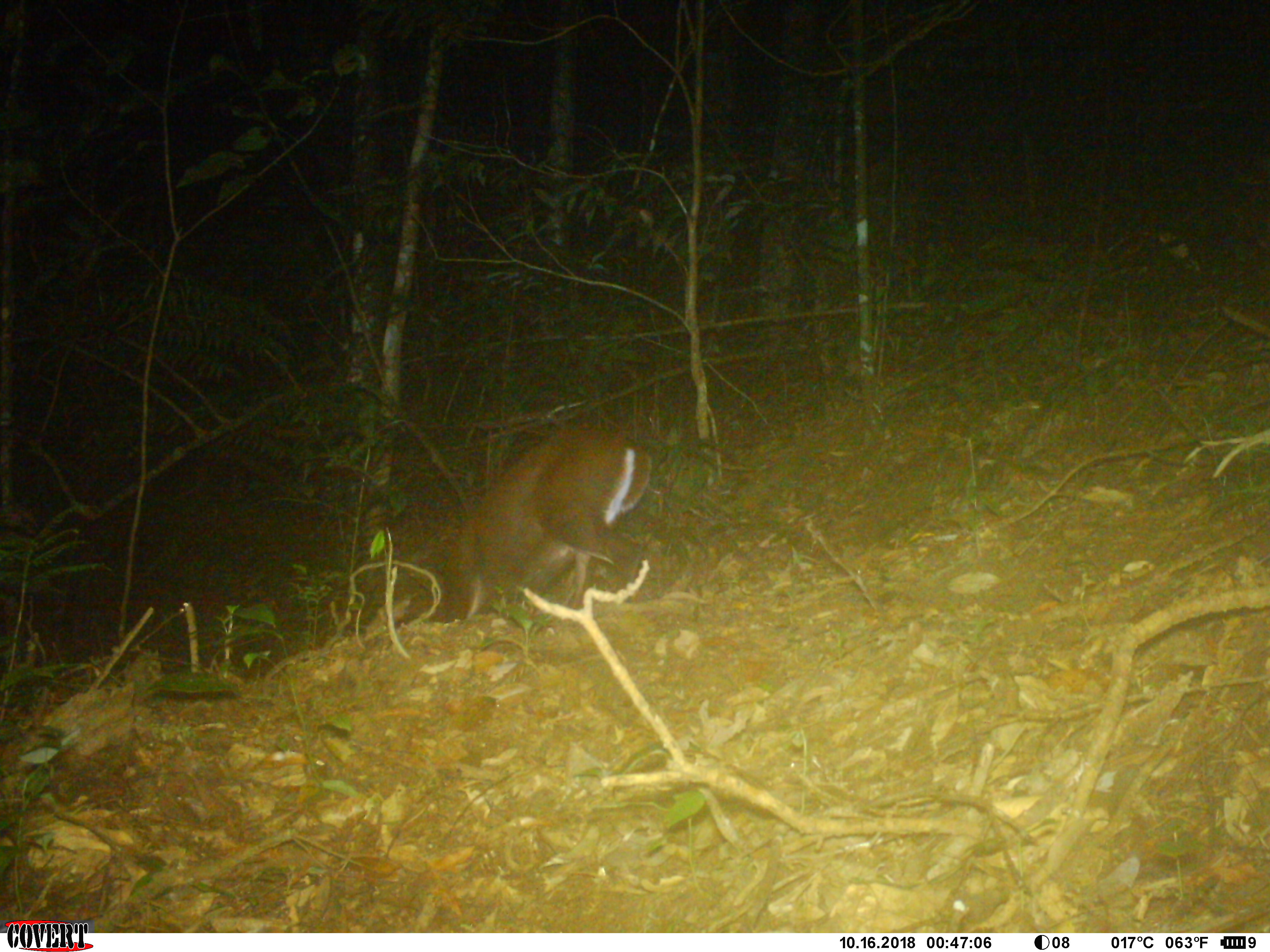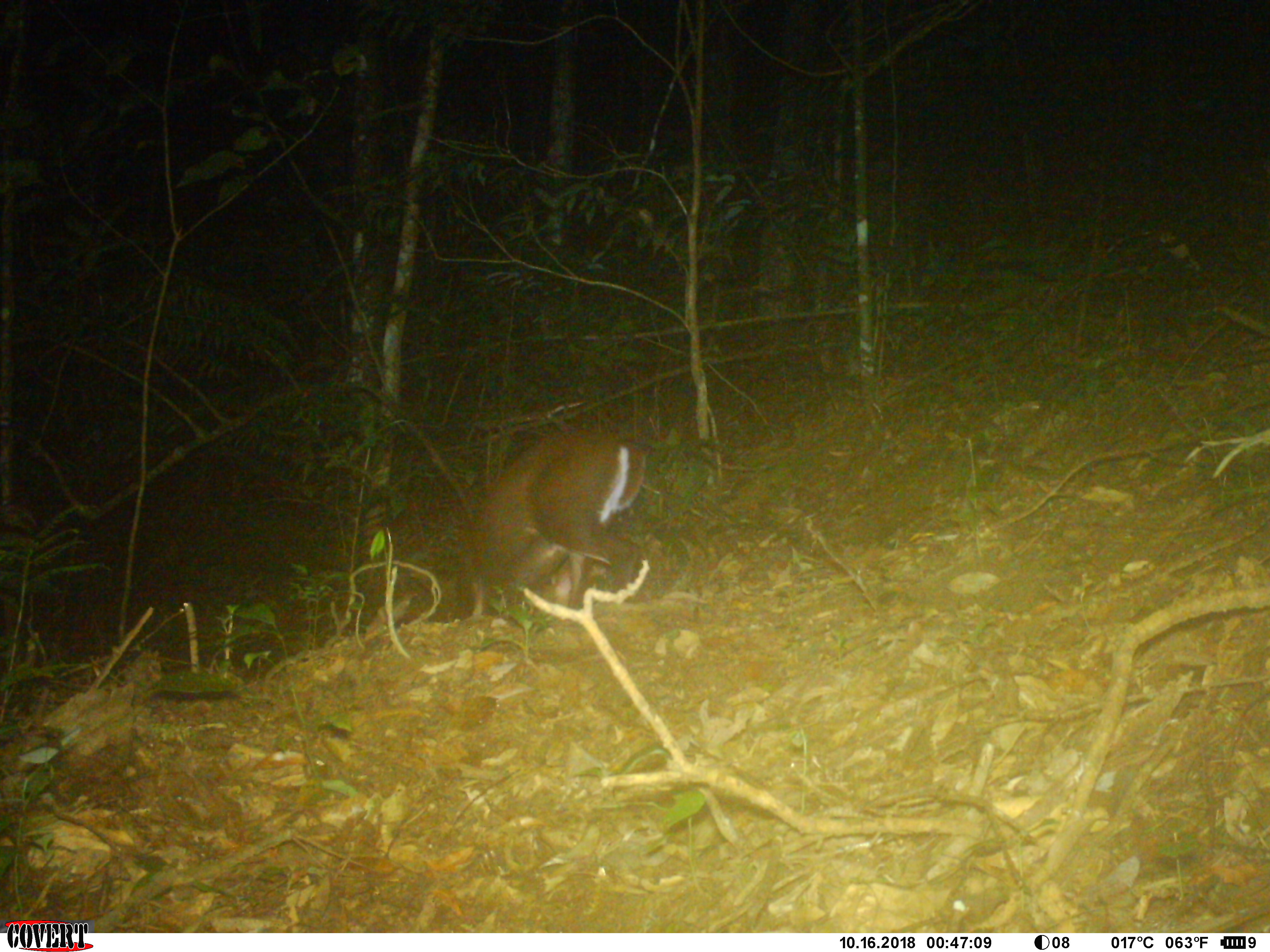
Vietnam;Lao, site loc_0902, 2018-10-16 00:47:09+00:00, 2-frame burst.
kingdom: Animalia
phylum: Chordata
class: Mammalia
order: Artiodactyla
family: Cervidae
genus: Muntiacus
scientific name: Muntiacus rooseveltorum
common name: roosevelt's muntjac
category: roosevelts muntjac group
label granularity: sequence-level